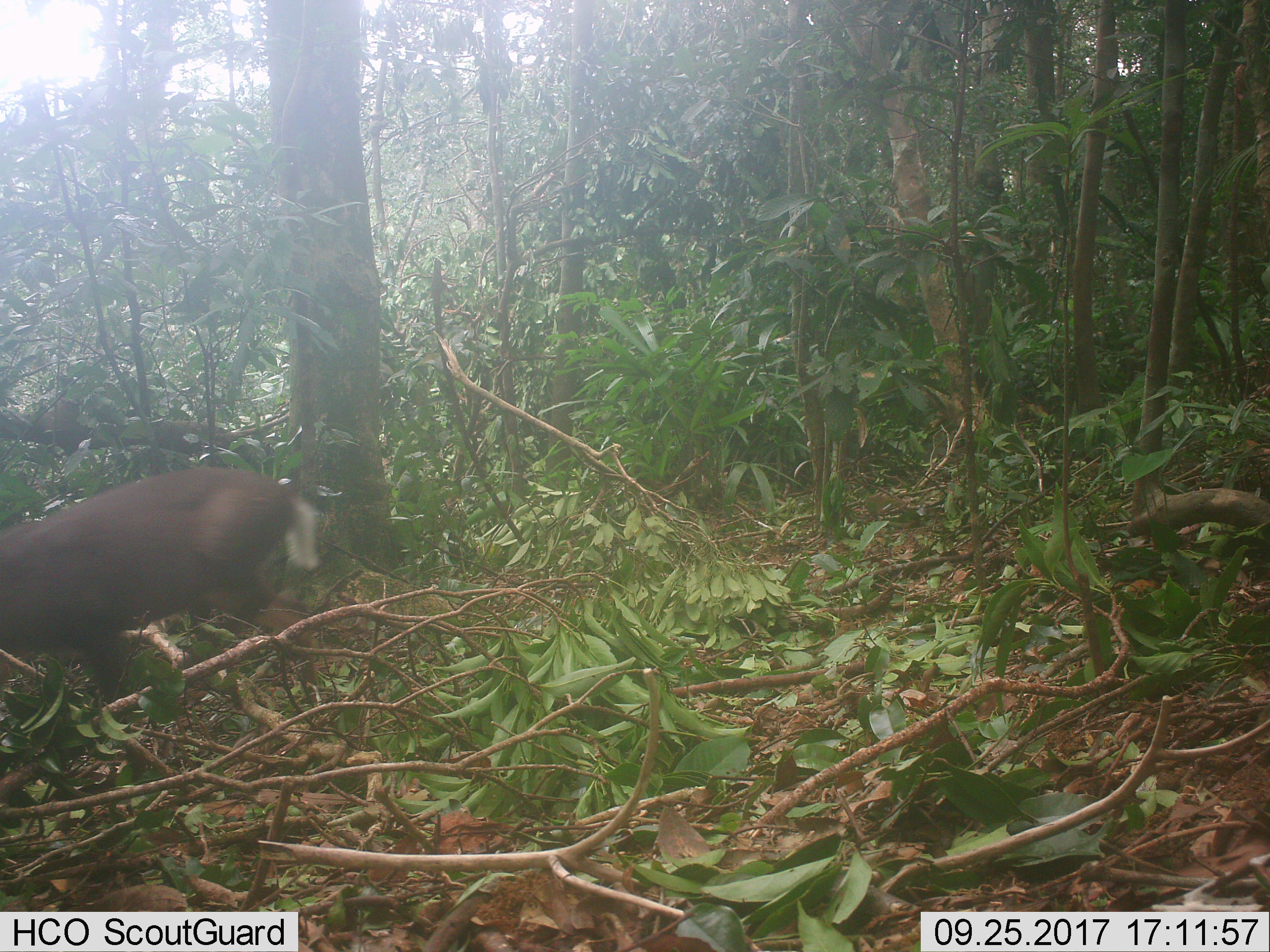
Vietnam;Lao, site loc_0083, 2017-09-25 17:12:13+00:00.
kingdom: Animalia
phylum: Chordata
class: Mammalia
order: Artiodactyla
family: Cervidae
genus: Muntiacus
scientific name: Muntiacus rooseveltorum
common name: roosevelt's muntjac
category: roosevelts muntjac group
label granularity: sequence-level